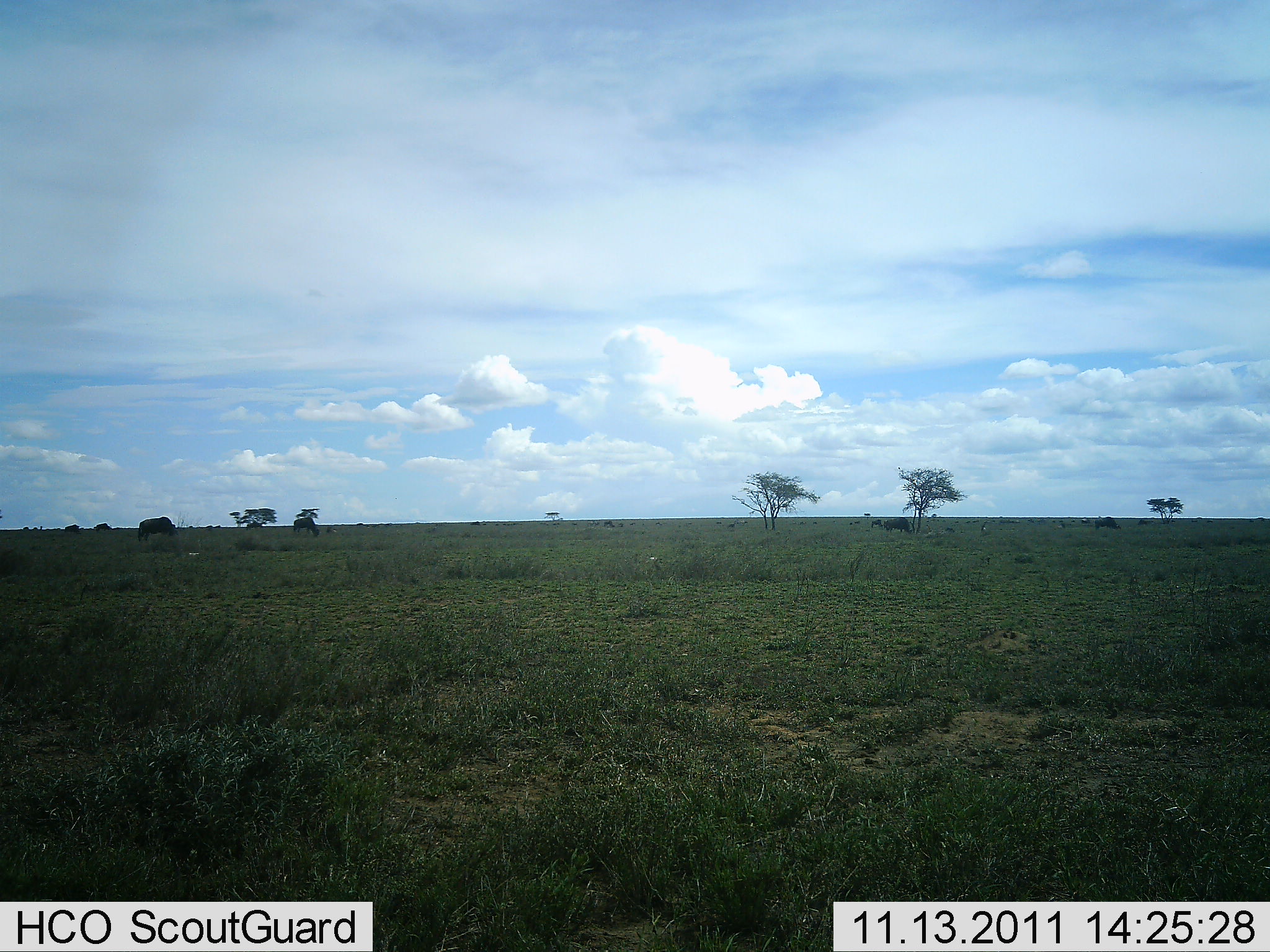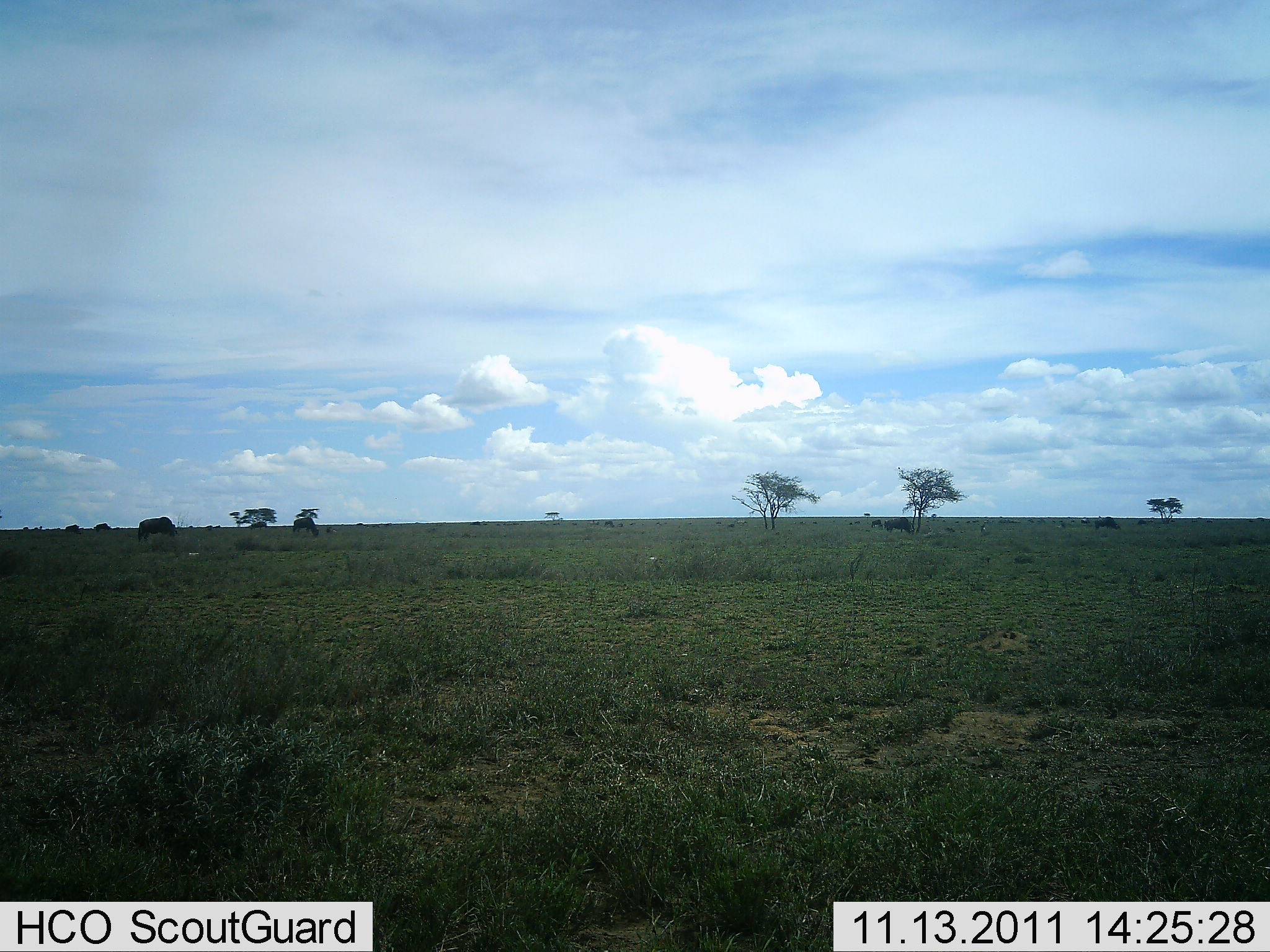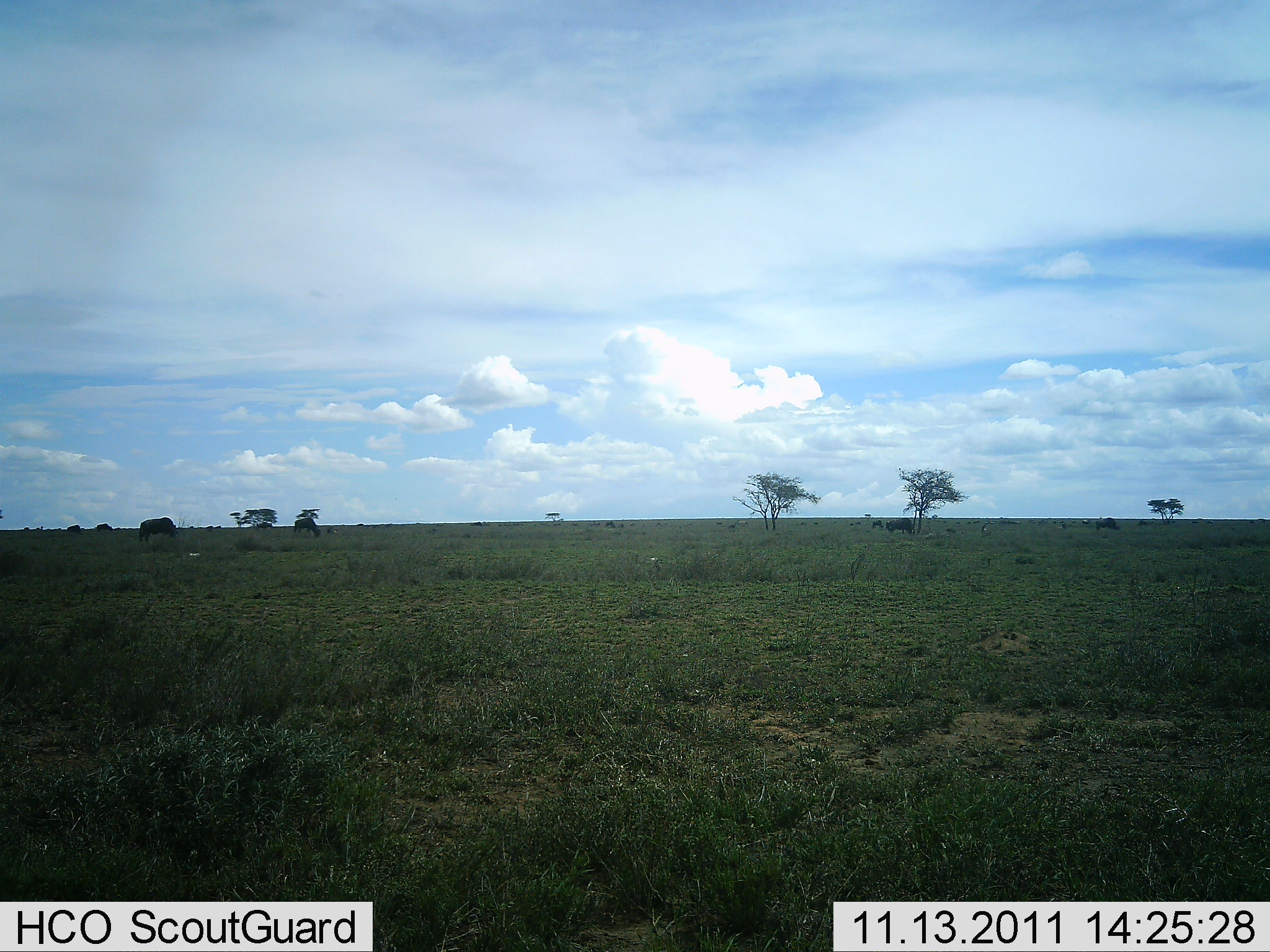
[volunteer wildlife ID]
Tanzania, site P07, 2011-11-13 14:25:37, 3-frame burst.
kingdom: Animalia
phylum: Chordata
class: Mammalia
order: Artiodactyla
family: Bovidae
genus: Connochaetes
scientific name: Connochaetes taurinus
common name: blue wildebeest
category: wildebeest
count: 7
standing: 50%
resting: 0%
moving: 10%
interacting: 0%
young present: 0%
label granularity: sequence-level